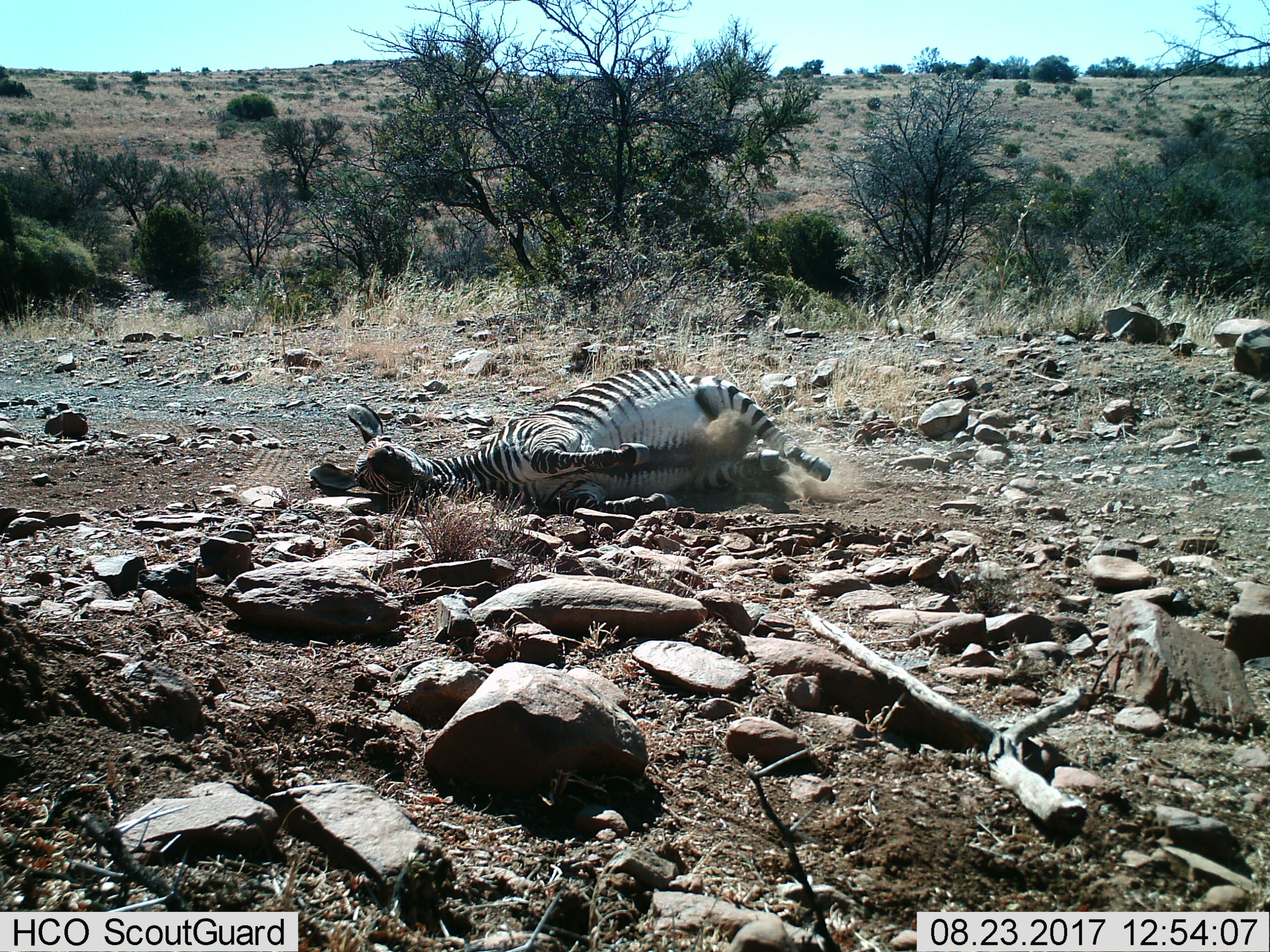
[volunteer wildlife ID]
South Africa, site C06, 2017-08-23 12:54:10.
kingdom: Animalia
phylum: Chordata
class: Mammalia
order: Perissodactyla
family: Equidae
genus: Equus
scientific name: Equus zebra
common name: mountain zebra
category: zebramountain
Zebramountain (mountain zebra) (Equus zebra), count 1. Behavior (volunteer vote fractions): standing 0%, resting 71%, moving 14%, interacting 14%. Young present (vote fraction): 0%. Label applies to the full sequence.